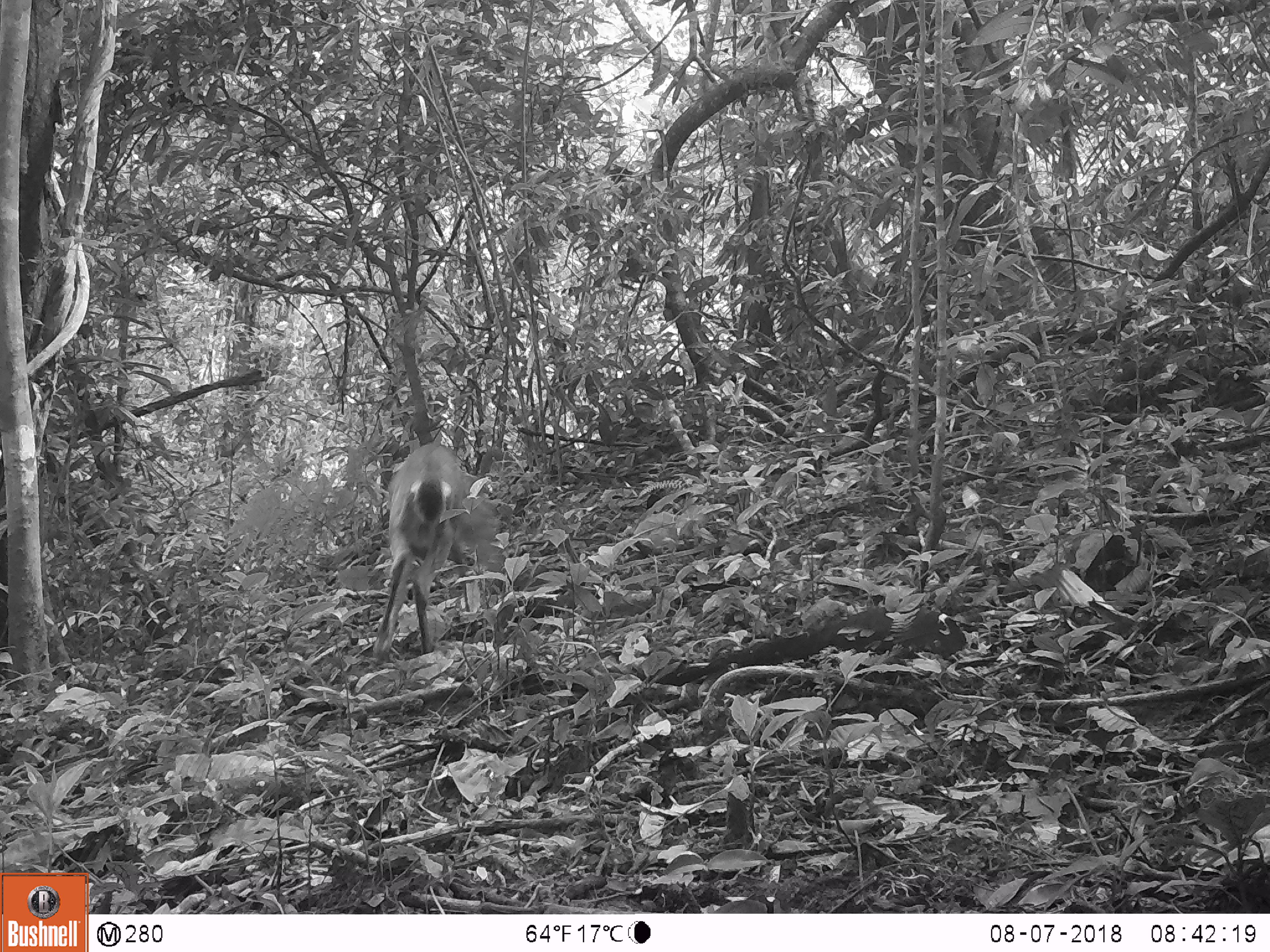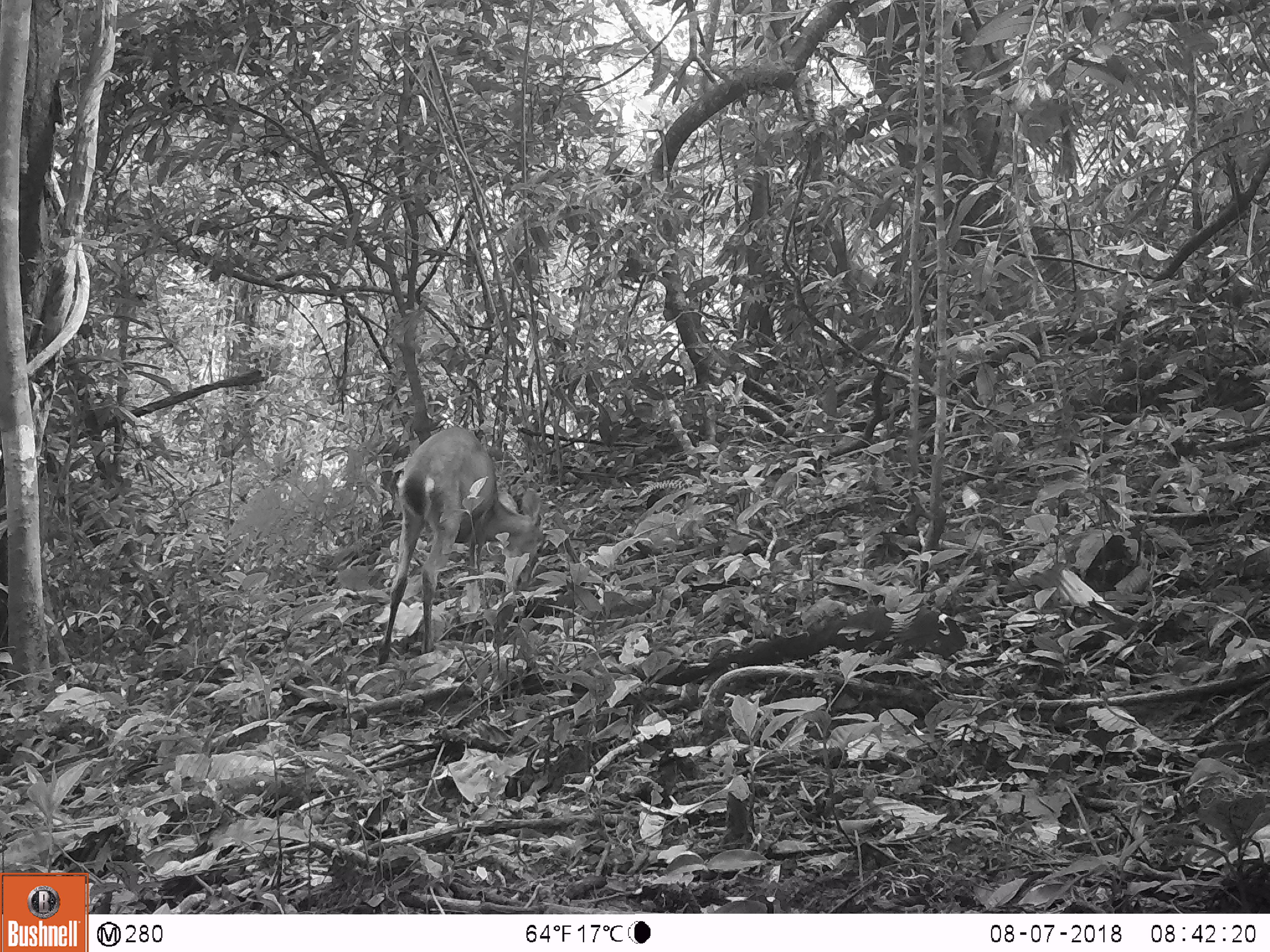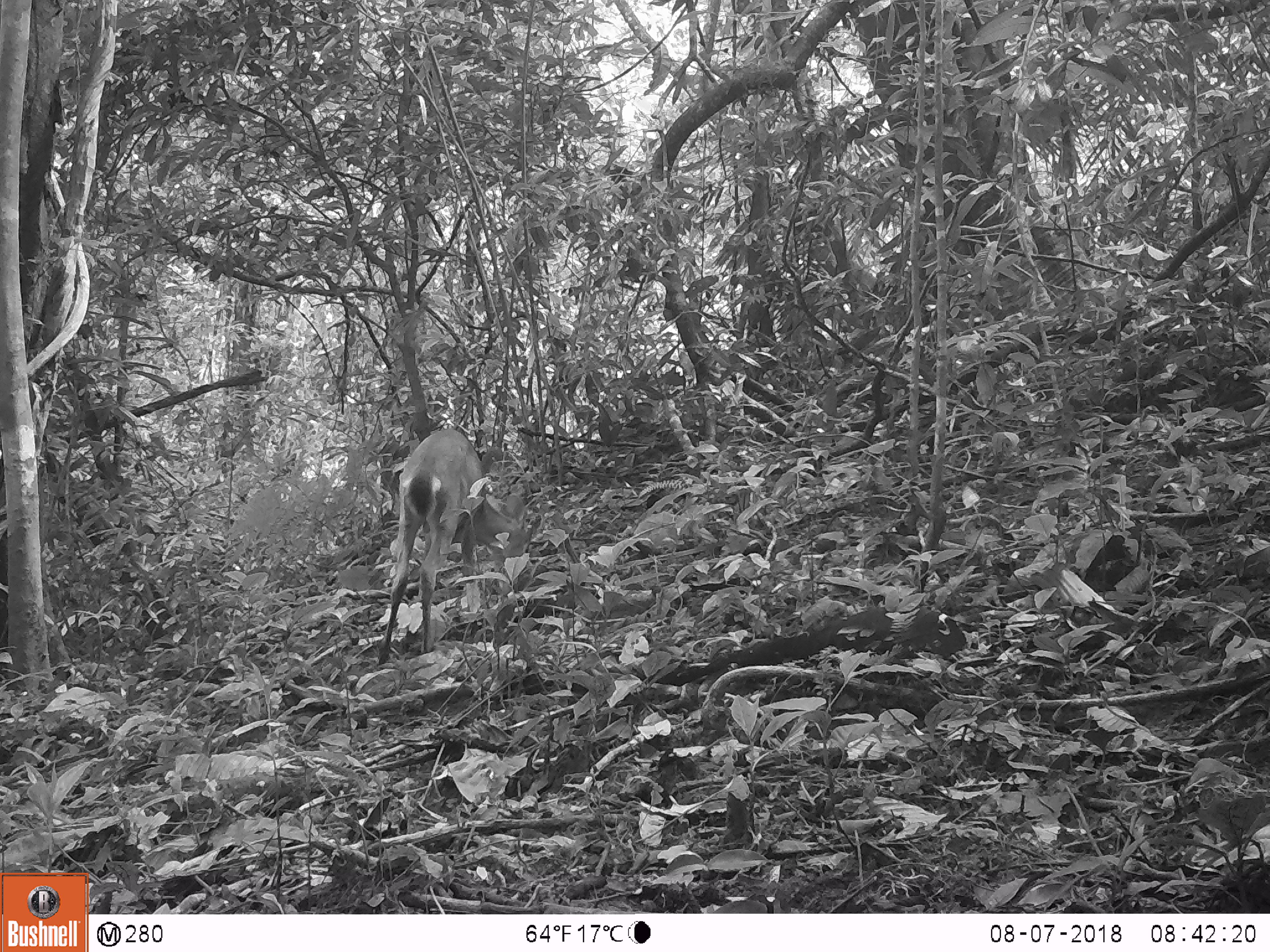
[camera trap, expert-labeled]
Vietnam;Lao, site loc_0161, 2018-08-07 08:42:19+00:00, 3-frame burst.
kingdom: Animalia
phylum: Chordata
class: Mammalia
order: Artiodactyla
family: Cervidae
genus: Muntiacus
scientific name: Muntiacus vuquangensis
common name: large-antlered muntjac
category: large antlered muntjac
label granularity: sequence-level